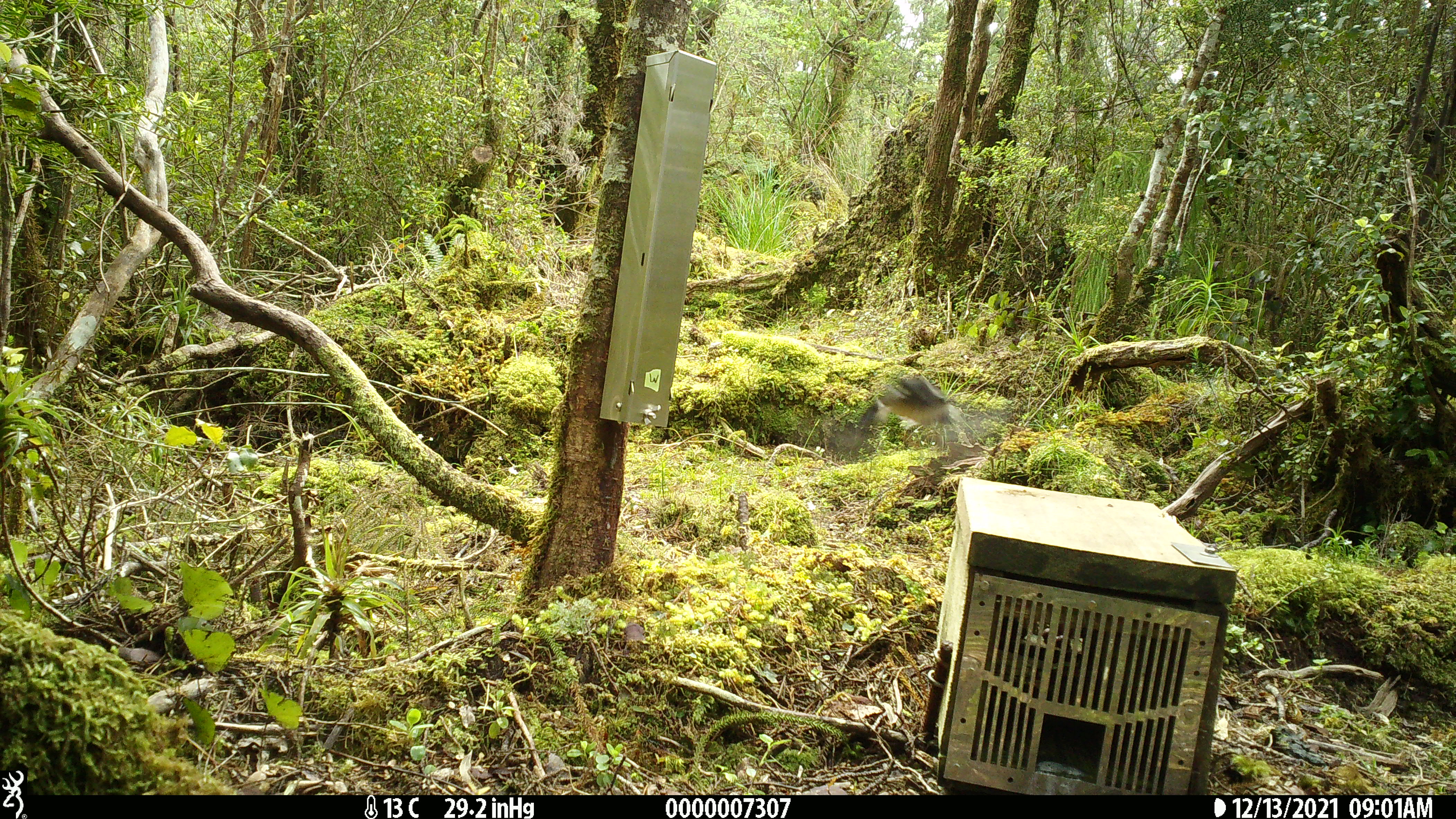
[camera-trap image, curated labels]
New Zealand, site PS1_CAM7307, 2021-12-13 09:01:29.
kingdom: Animalia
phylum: Chordata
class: Aves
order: Passeriformes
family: Petroicidae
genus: Petroica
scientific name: Petroica macrocephala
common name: tomtit